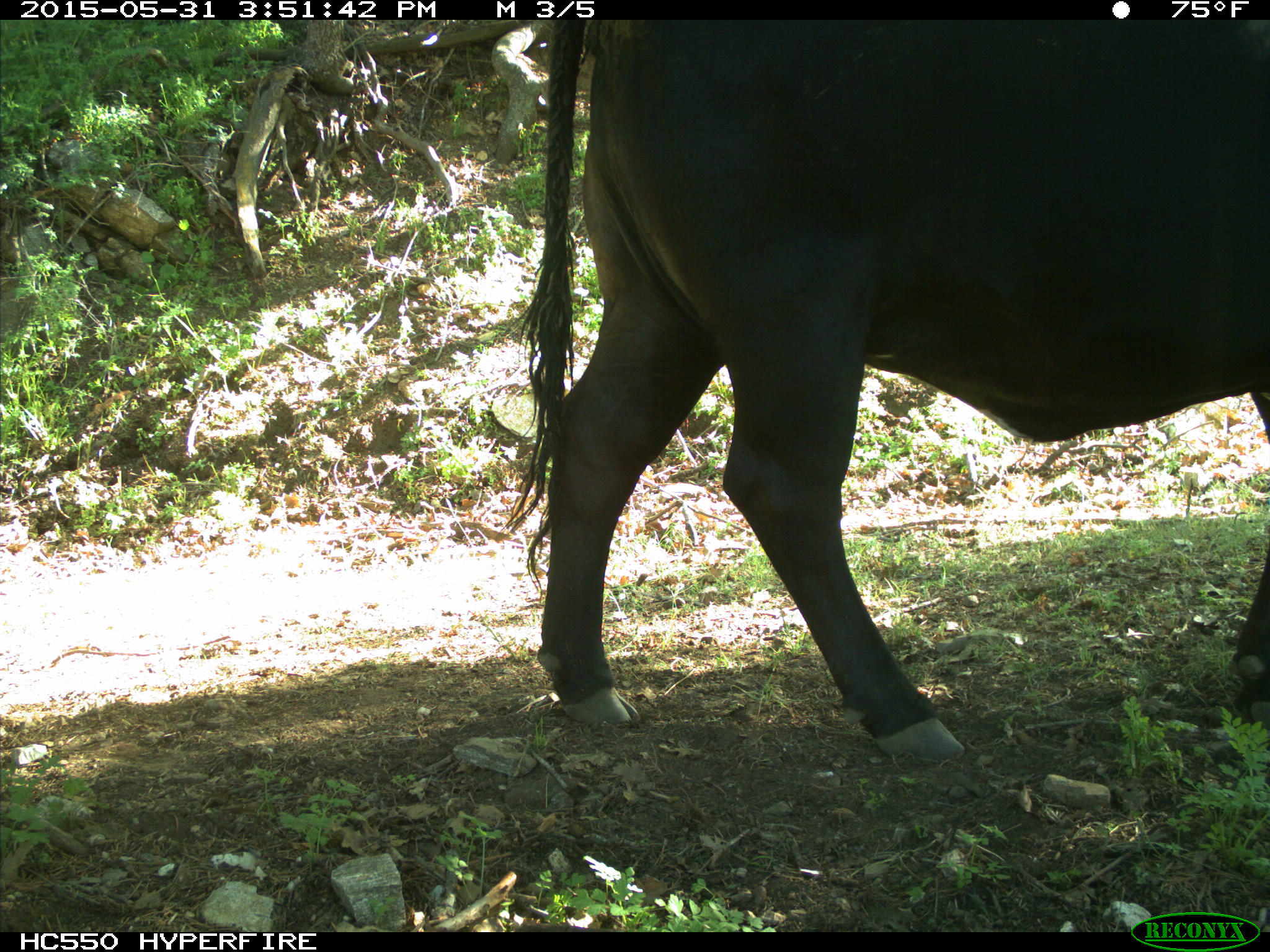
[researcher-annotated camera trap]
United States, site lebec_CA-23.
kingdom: Animalia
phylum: Chordata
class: Mammalia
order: Artiodactyla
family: Bovidae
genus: Bos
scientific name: Bos taurus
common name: domestic cow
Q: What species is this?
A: Bos taurus (domestic cow).